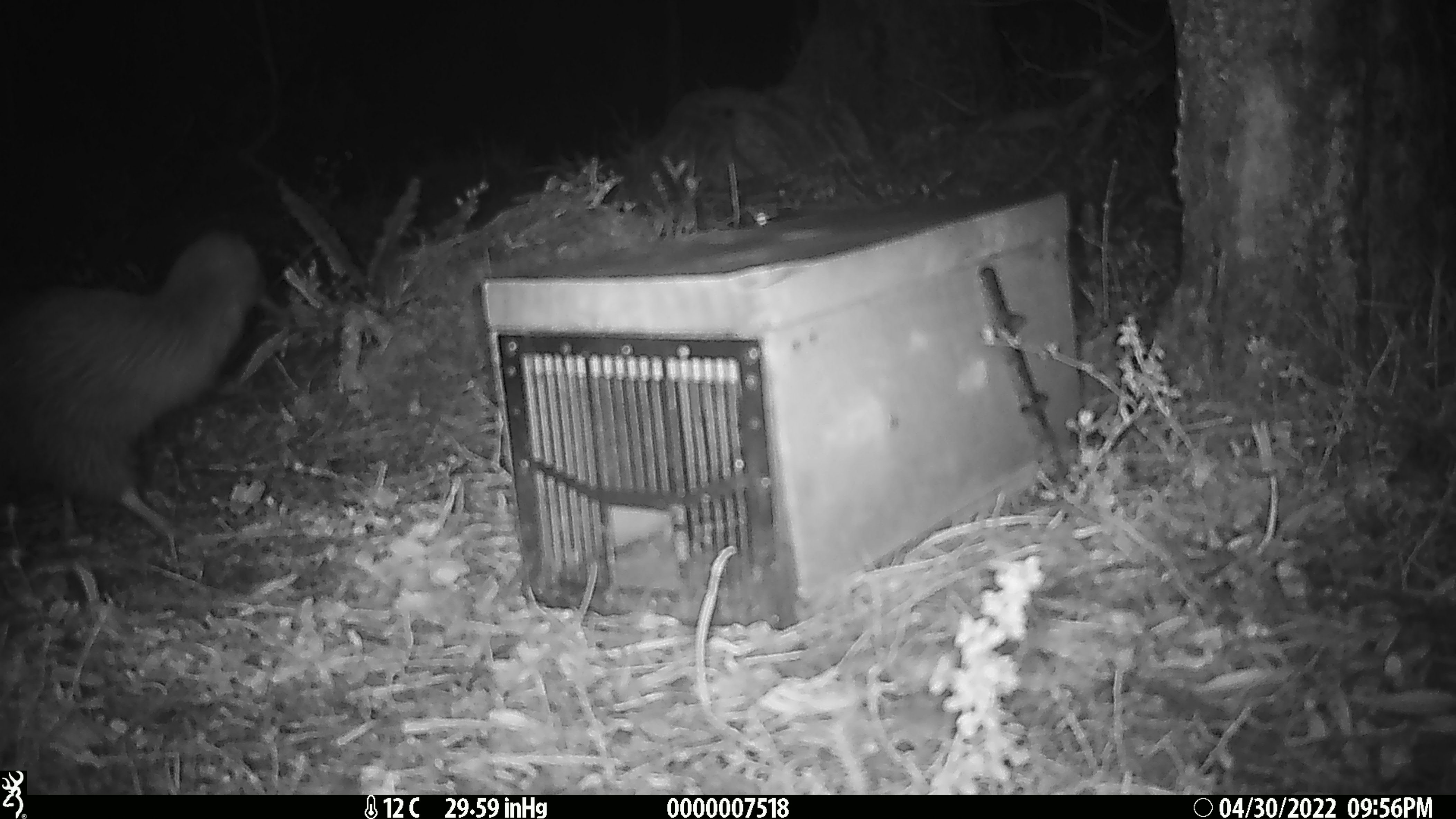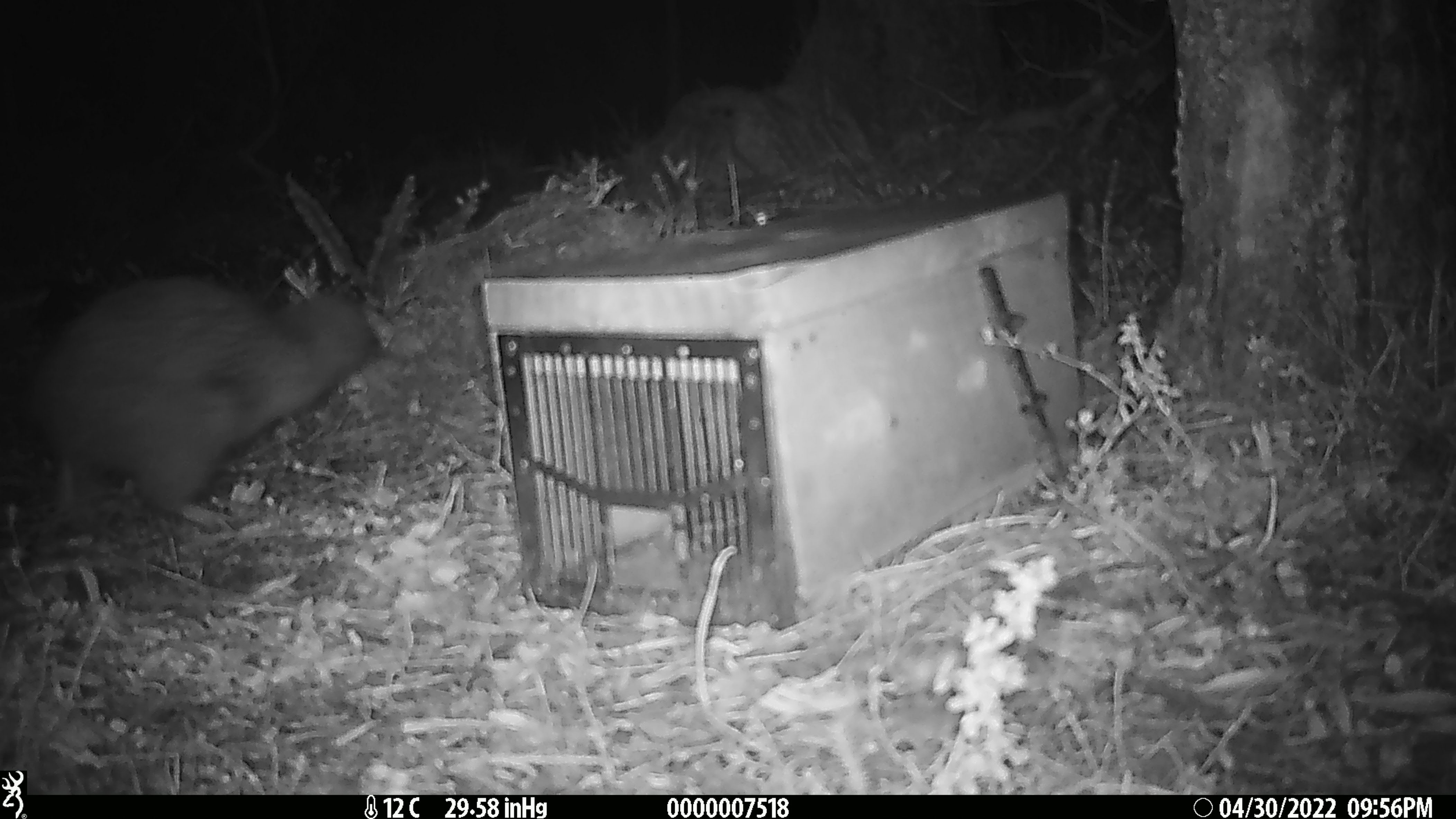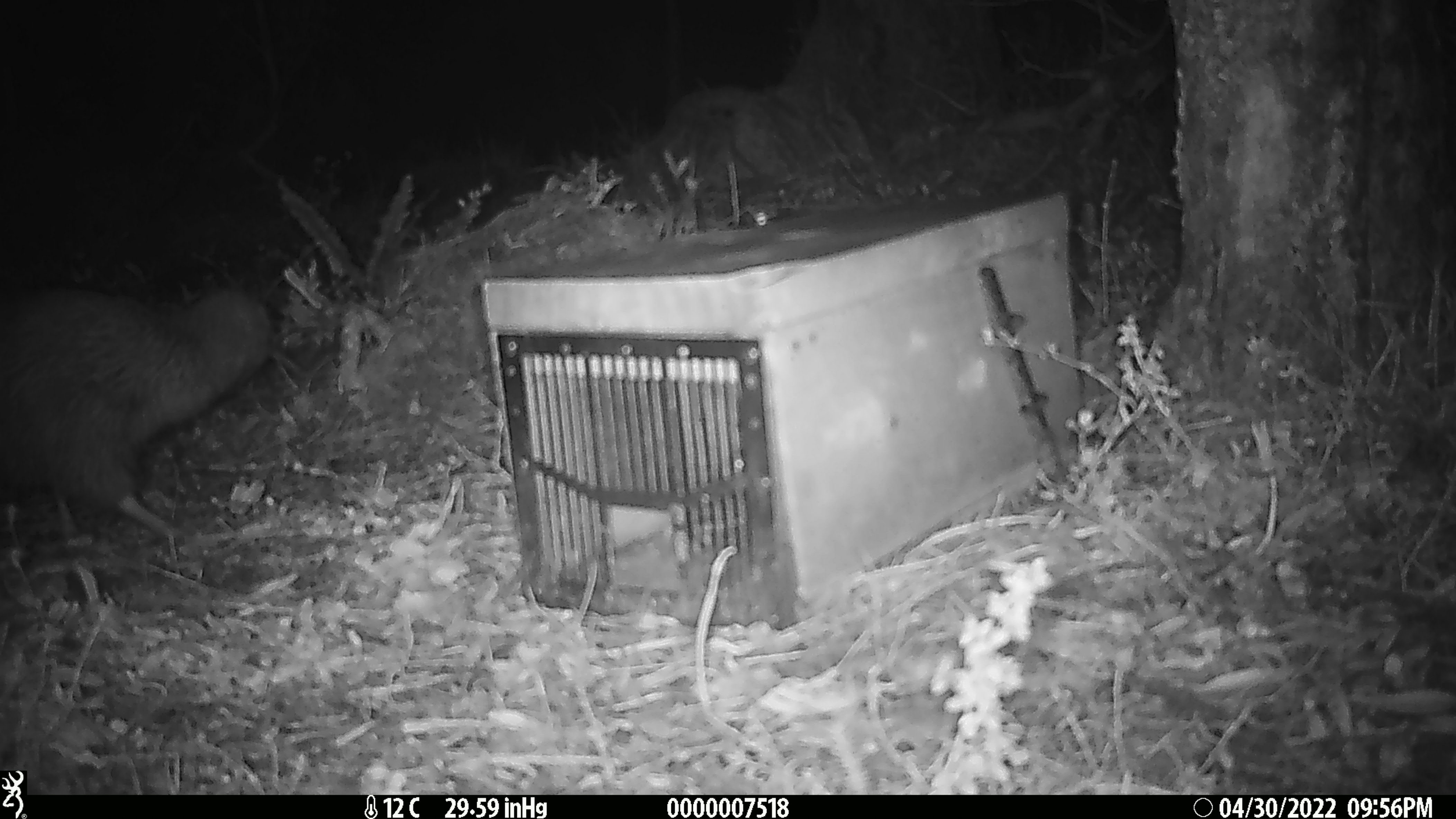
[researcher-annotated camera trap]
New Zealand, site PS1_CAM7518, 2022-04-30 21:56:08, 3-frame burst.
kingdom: Animalia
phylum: Chordata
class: Aves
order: Apterygiformes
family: Apterygidae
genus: Apteryx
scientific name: Apteryx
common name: kiwi